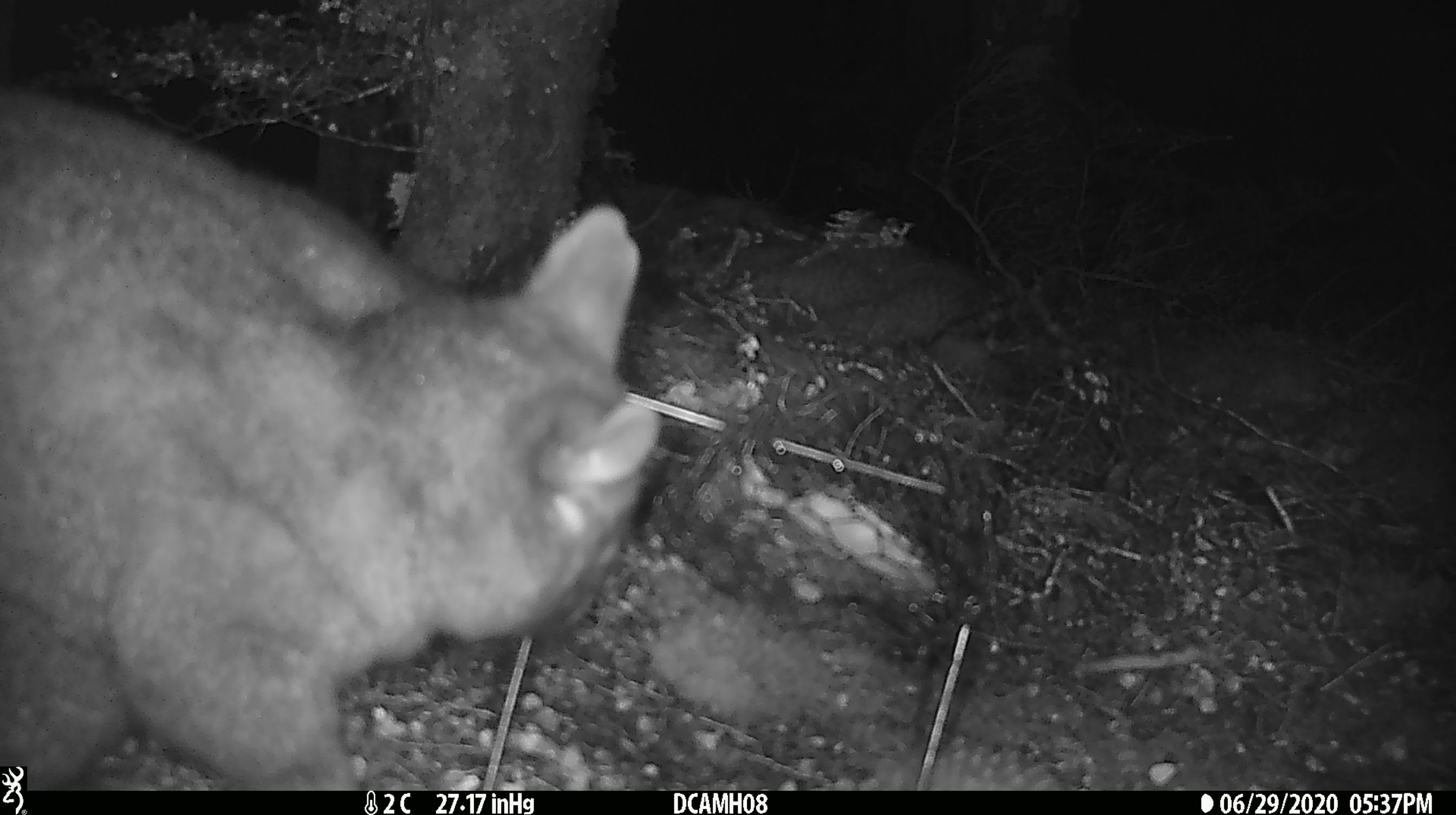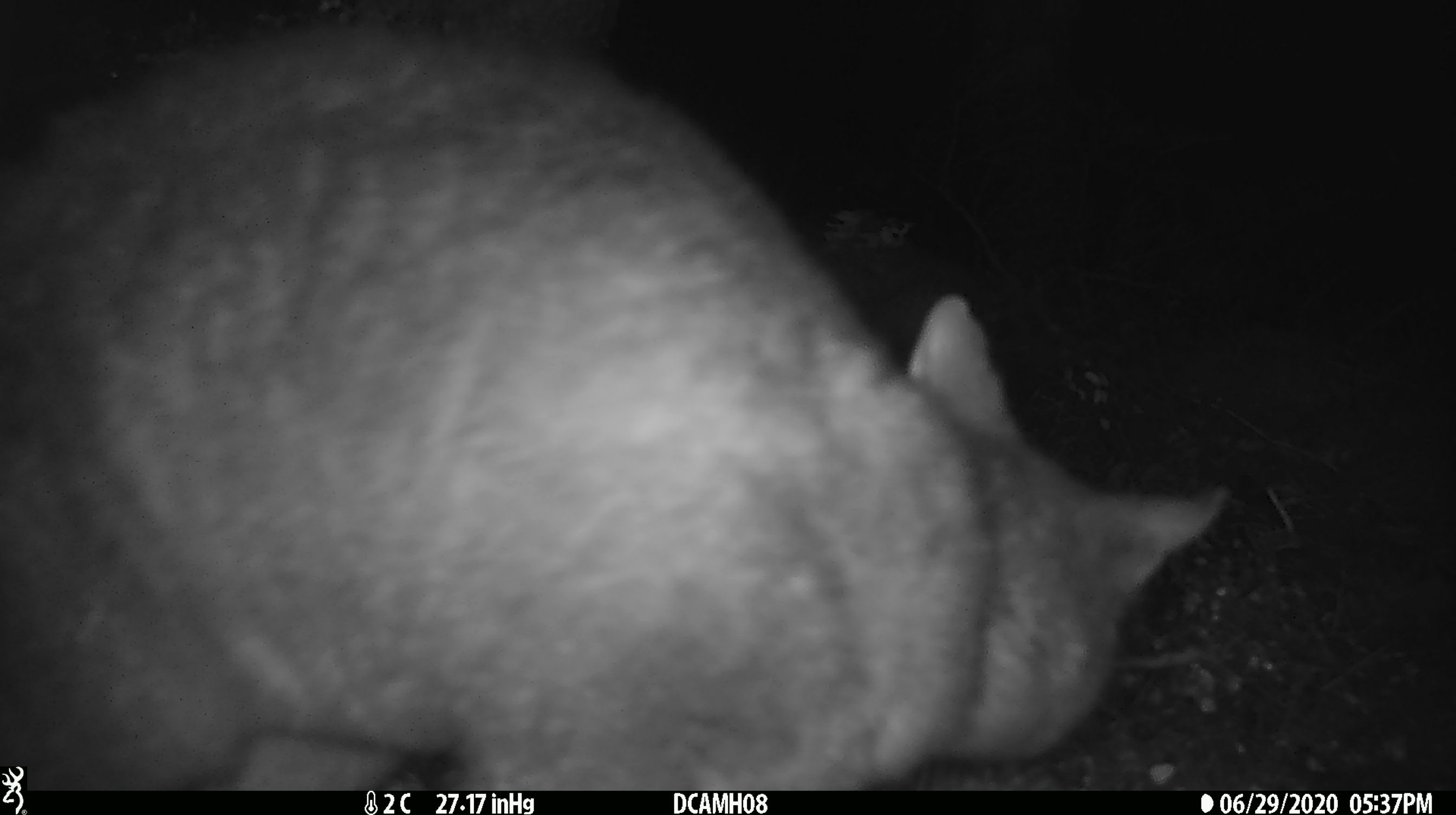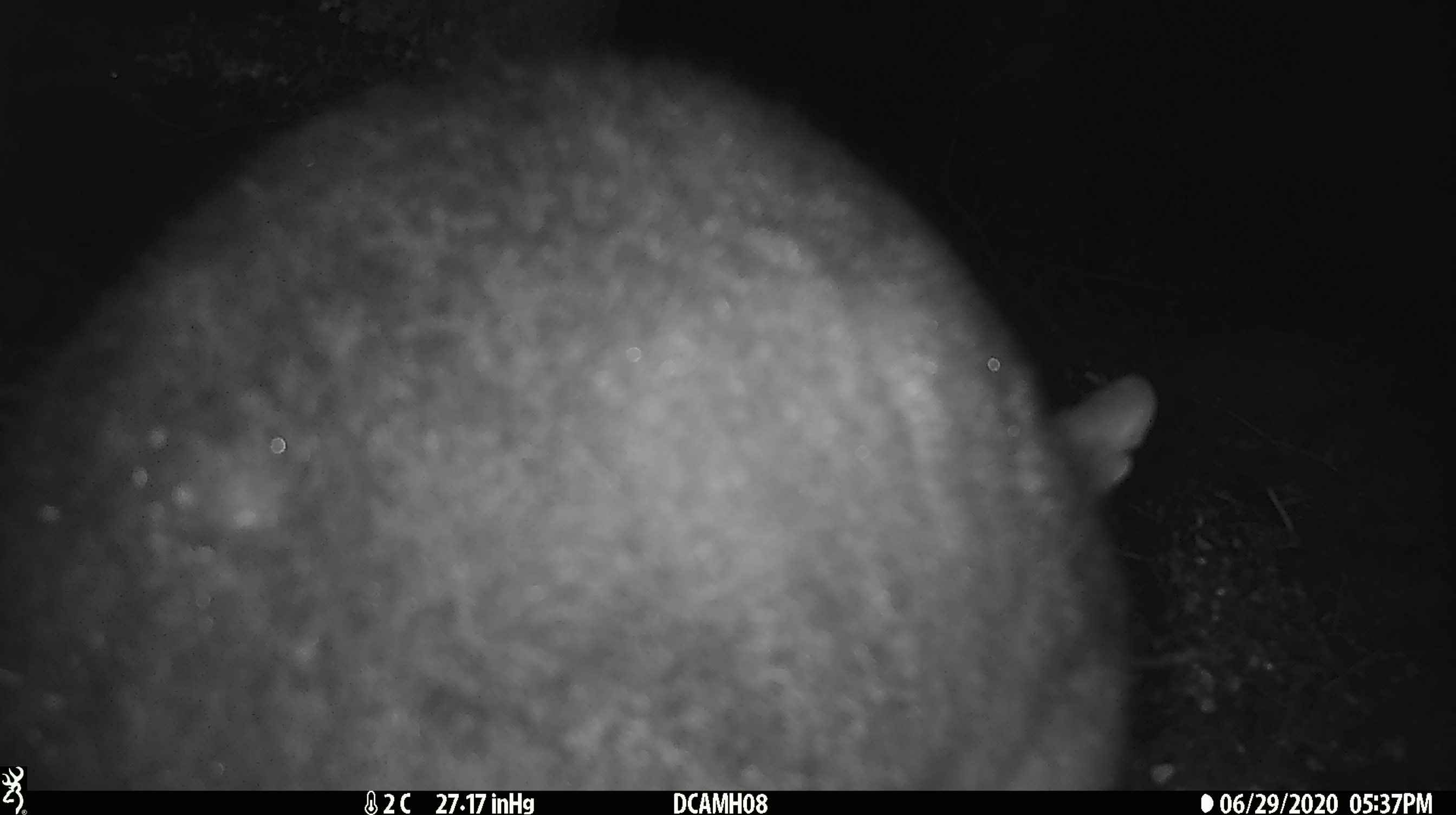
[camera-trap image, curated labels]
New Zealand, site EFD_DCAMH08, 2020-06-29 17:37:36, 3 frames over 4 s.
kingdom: Animalia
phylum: Chordata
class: Mammalia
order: Diprotodontia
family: Phalangeridae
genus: Trichosurus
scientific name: Trichosurus vulpecula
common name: common brushtail possum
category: possum